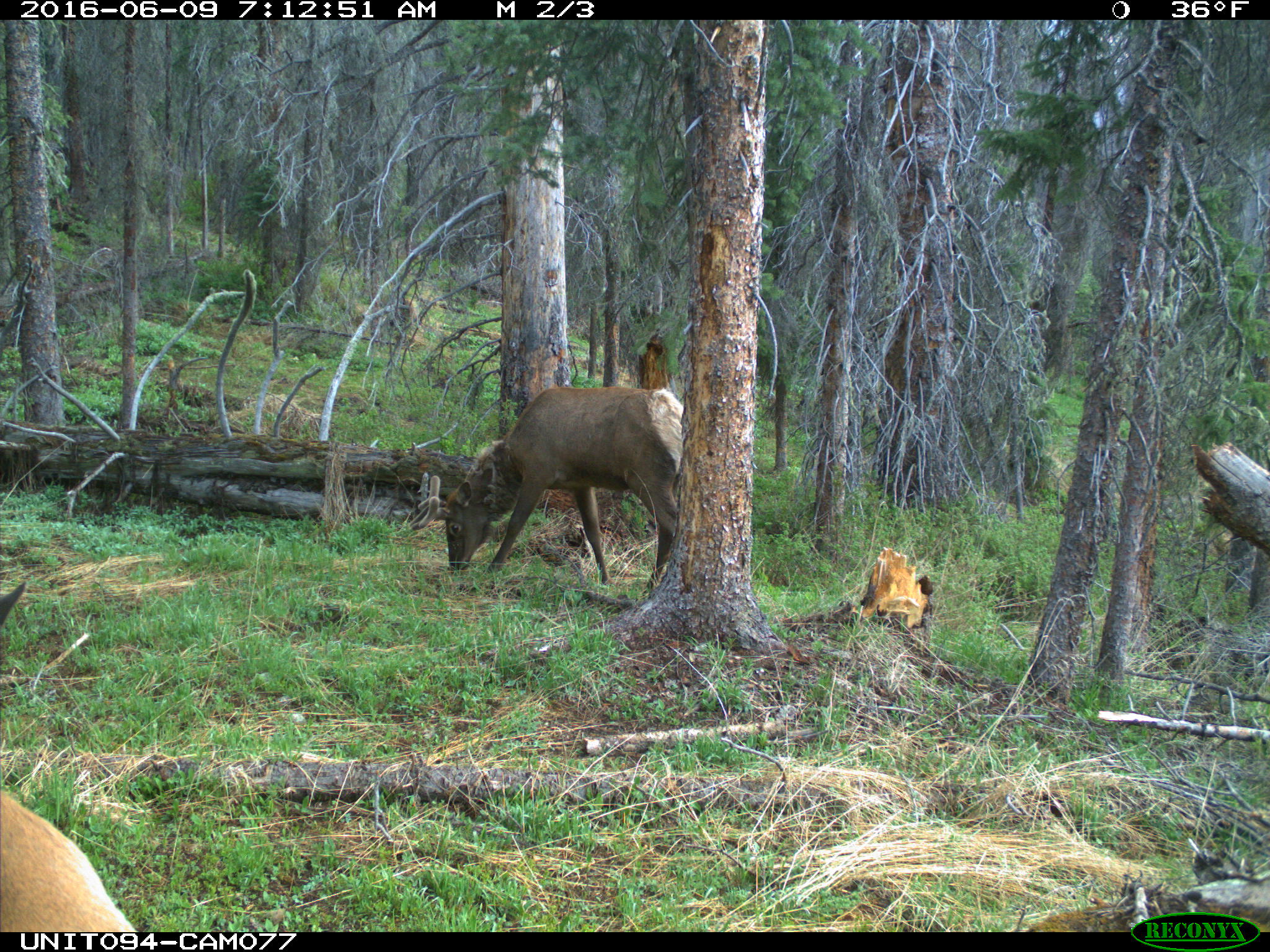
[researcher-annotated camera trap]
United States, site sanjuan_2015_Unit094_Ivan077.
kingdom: Animalia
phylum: Chordata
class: Mammalia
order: Artiodactyla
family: Cervidae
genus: Cervus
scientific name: Cervus elaphus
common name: red deer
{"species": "Cervus elaphus (red deer)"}